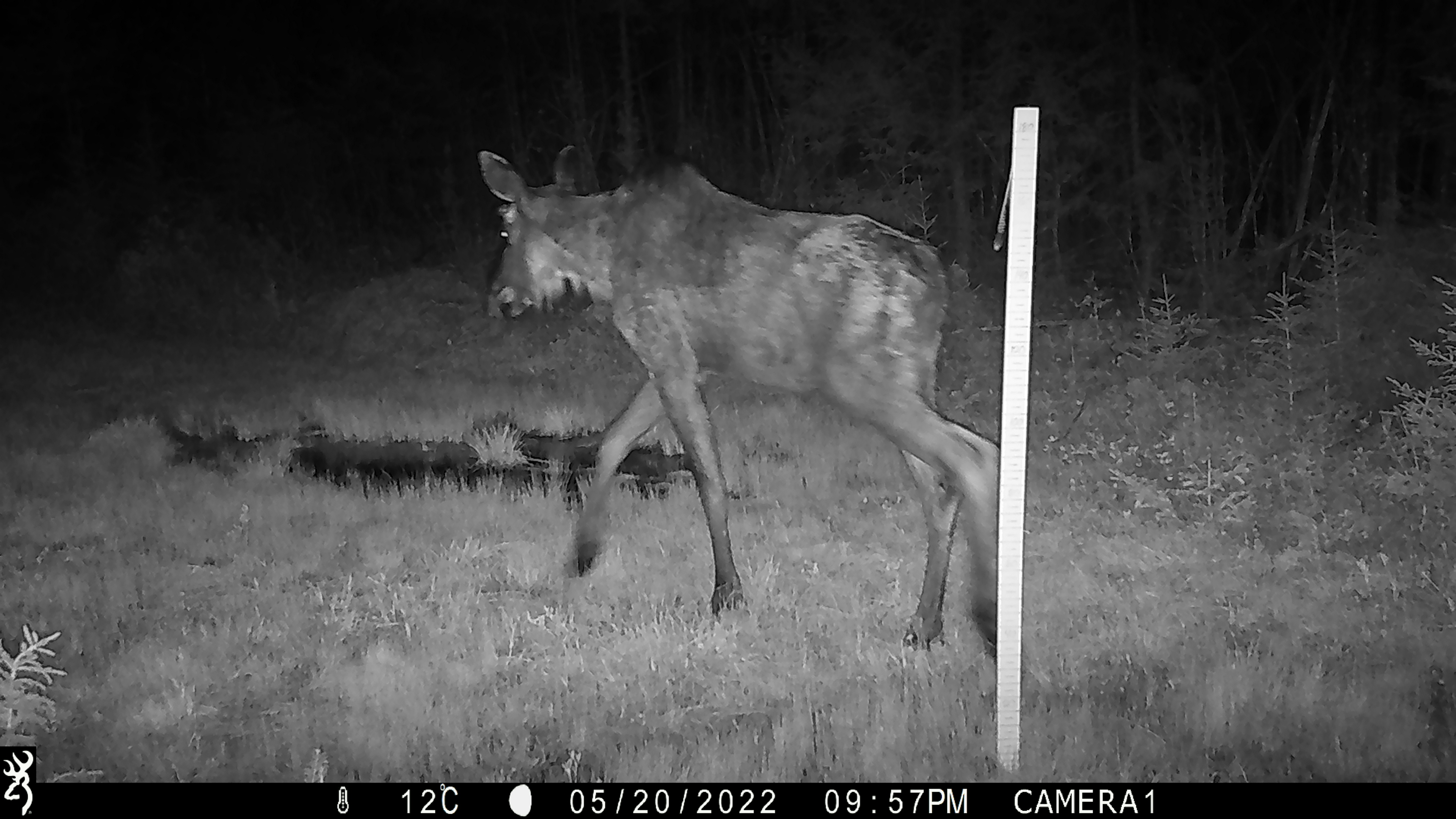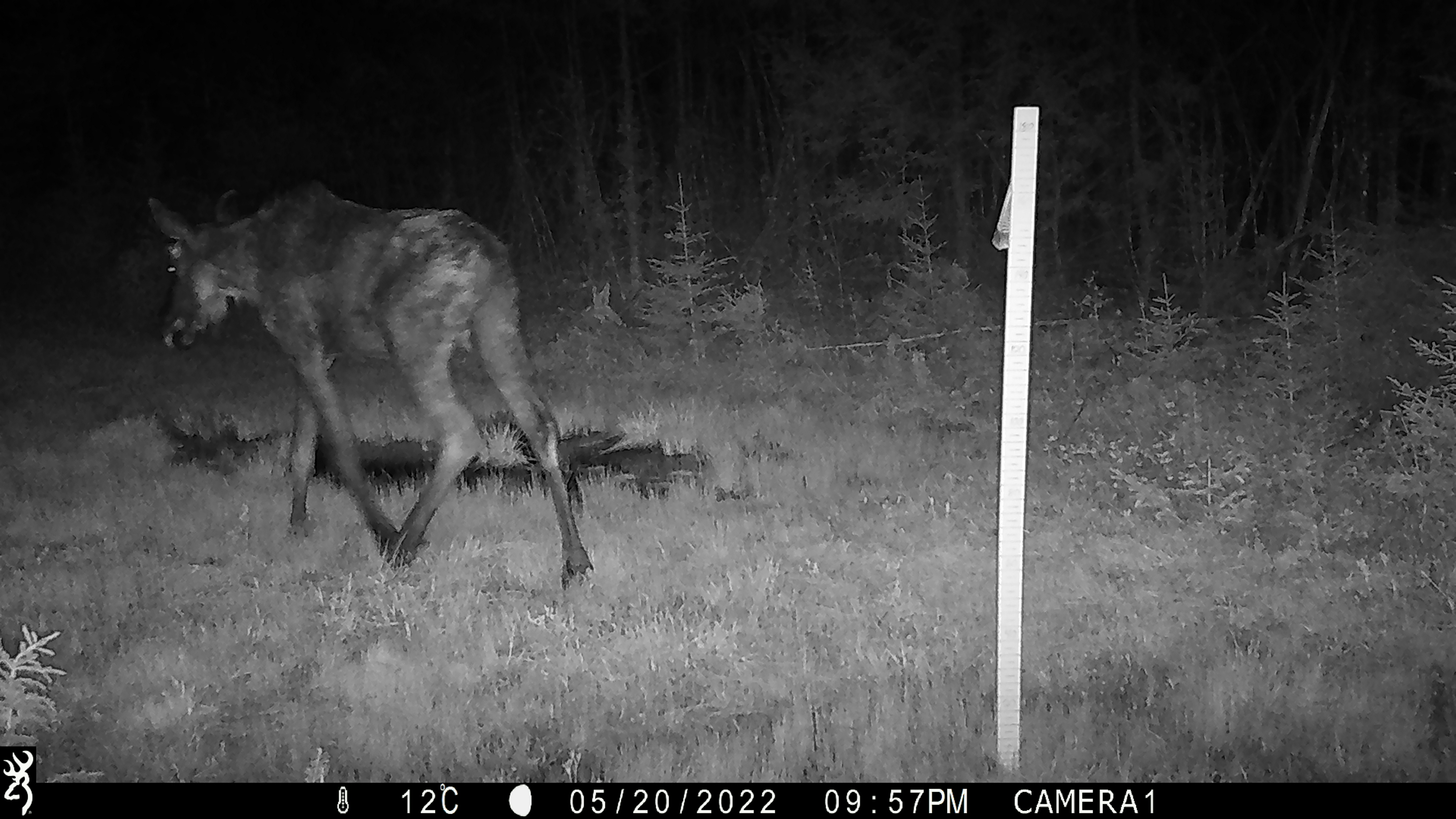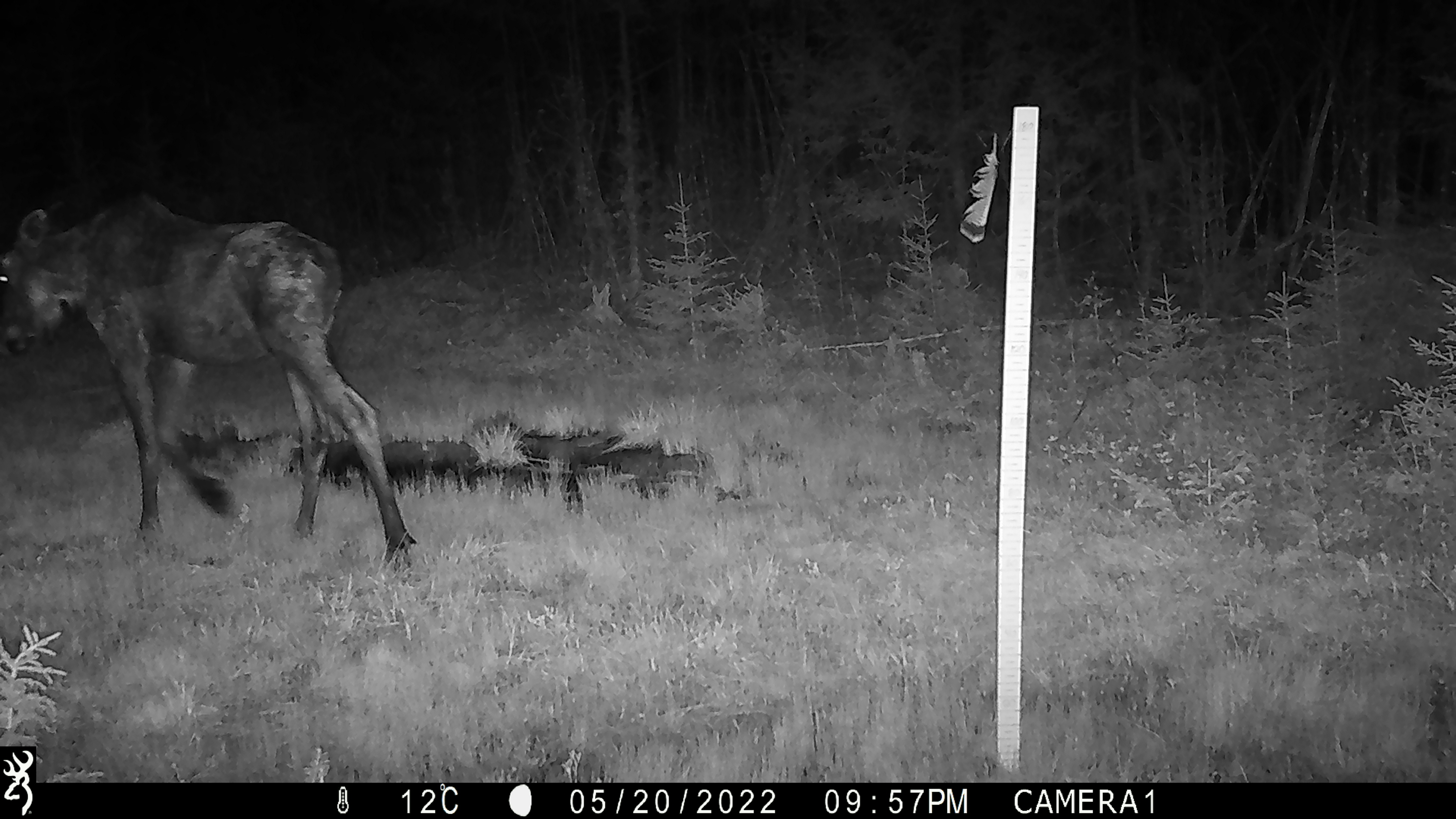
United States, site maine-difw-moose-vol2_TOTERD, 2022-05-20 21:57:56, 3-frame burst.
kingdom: Animalia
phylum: Chordata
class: Mammalia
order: Artiodactyla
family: Cervidae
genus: Alces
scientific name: Alces alces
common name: moose